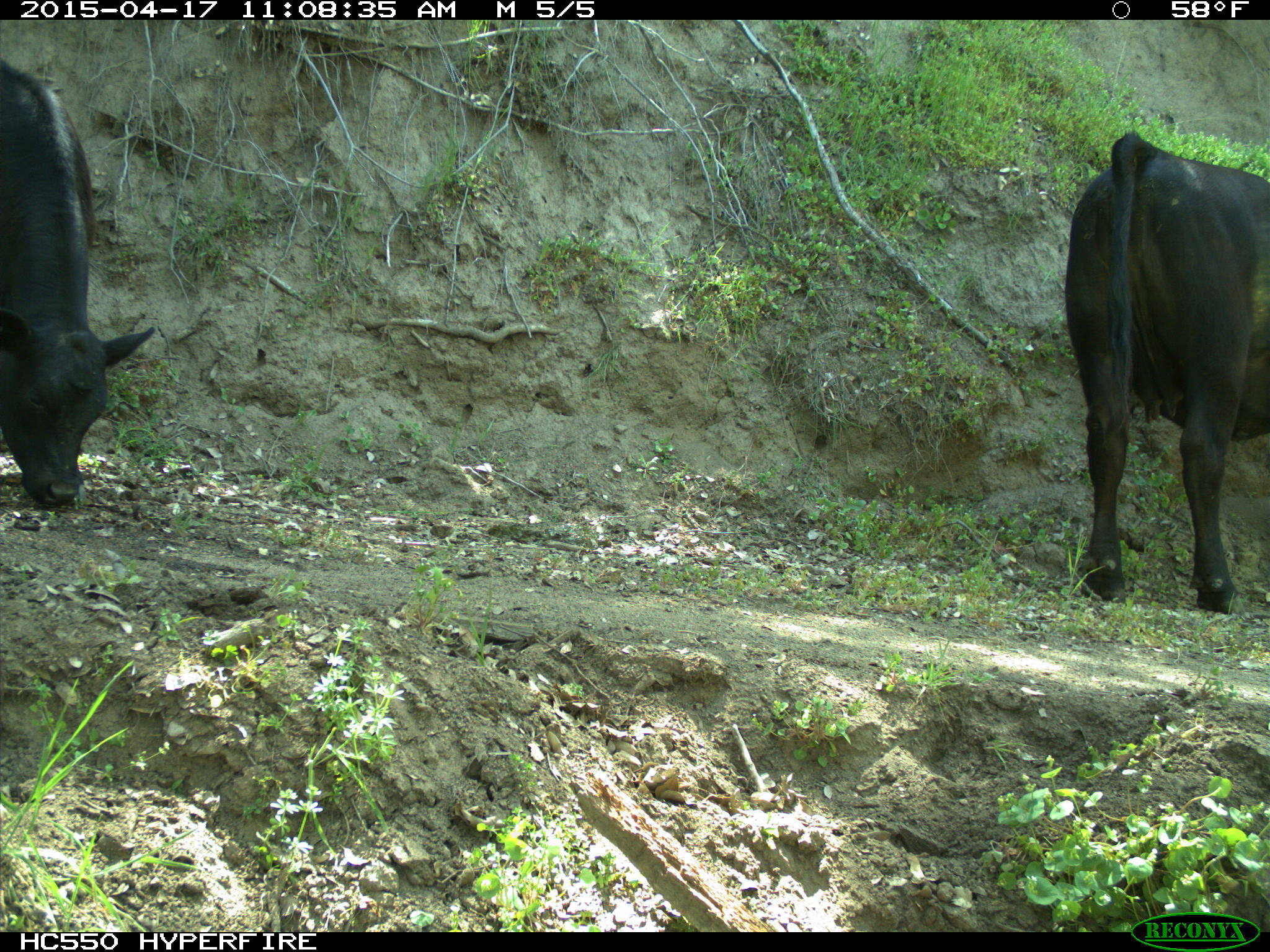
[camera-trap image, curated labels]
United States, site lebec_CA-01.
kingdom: Animalia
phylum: Chordata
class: Mammalia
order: Artiodactyla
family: Bovidae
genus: Bos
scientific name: Bos taurus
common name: domestic cow